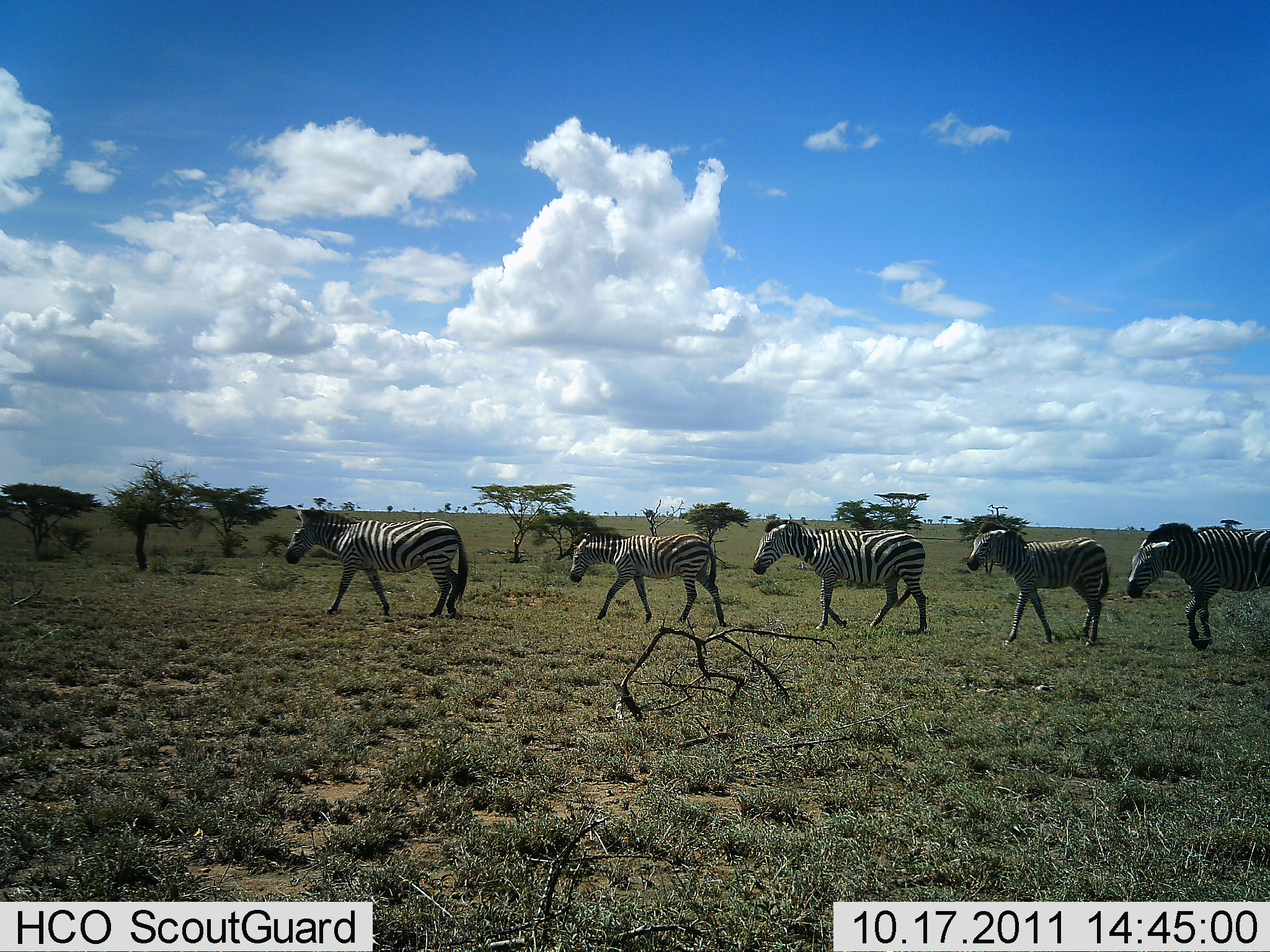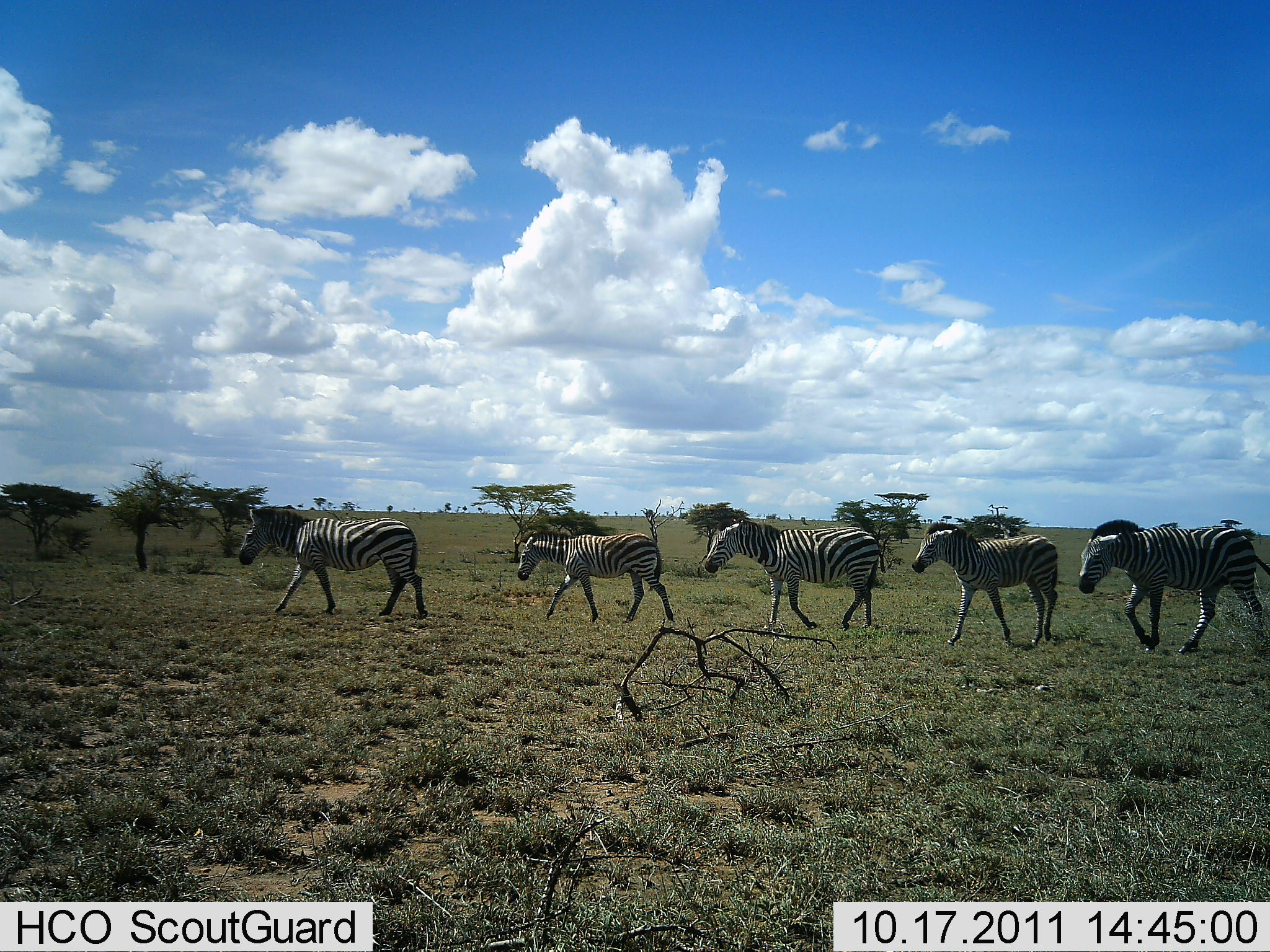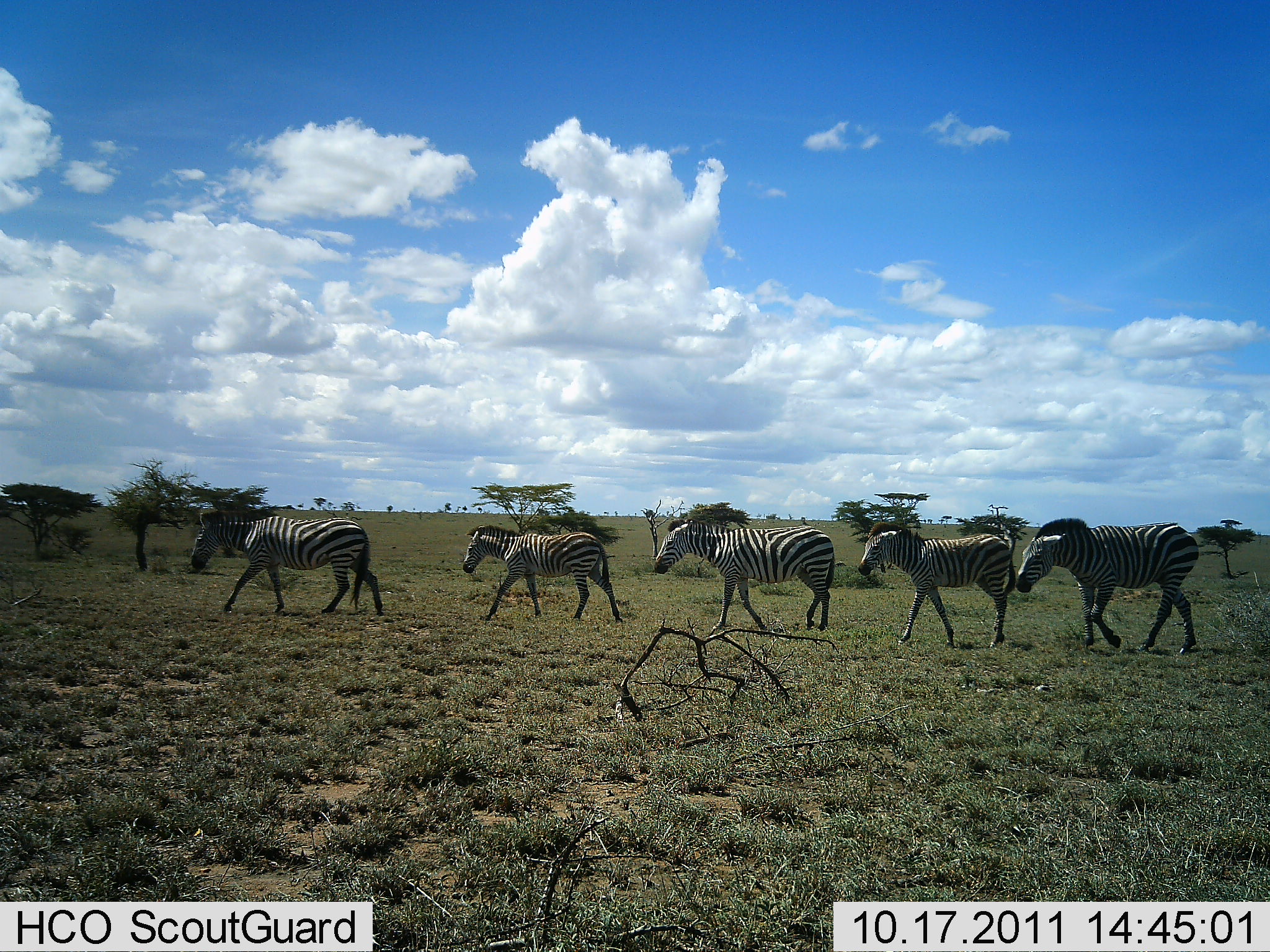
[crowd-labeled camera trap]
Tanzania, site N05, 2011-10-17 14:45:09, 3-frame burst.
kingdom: Animalia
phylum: Chordata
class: Mammalia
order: Perissodactyla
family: Equidae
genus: Equus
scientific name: Equus quagga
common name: plains zebra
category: zebra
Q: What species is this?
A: Zebra (plains zebra) (Equus quagga).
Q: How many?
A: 5.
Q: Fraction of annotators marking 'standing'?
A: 0%.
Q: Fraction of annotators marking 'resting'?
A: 0%.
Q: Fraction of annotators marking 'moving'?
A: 100%.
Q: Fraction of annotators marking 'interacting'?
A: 0%.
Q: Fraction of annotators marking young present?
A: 15%.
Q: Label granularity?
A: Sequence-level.